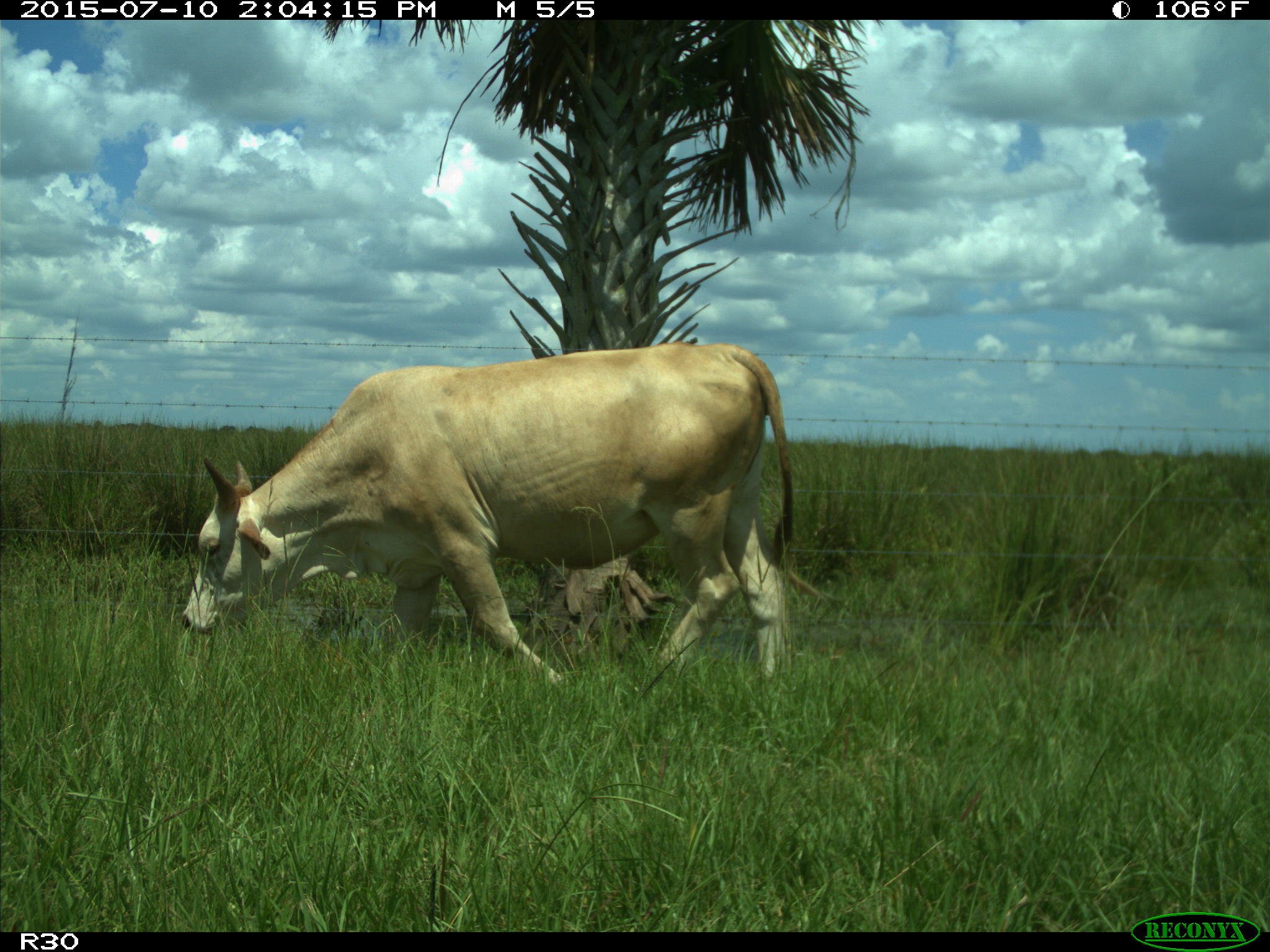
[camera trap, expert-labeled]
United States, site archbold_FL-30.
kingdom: Animalia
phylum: Chordata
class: Mammalia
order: Artiodactyla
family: Bovidae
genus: Bos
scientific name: Bos taurus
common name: domestic cow